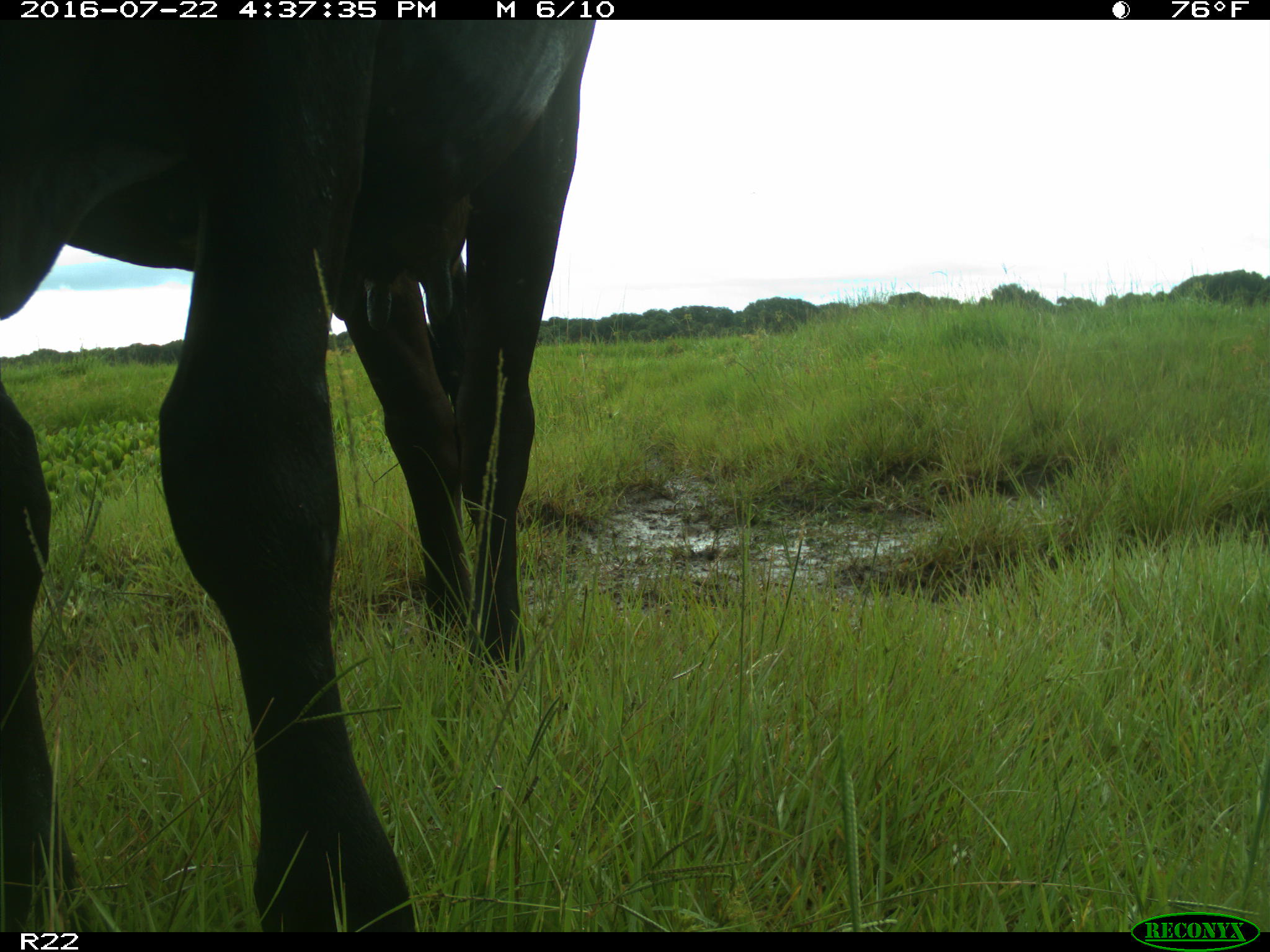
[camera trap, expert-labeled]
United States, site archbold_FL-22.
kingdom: Animalia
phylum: Chordata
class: Mammalia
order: Artiodactyla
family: Bovidae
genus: Bos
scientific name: Bos taurus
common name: domestic cow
Bos taurus (domestic cow).